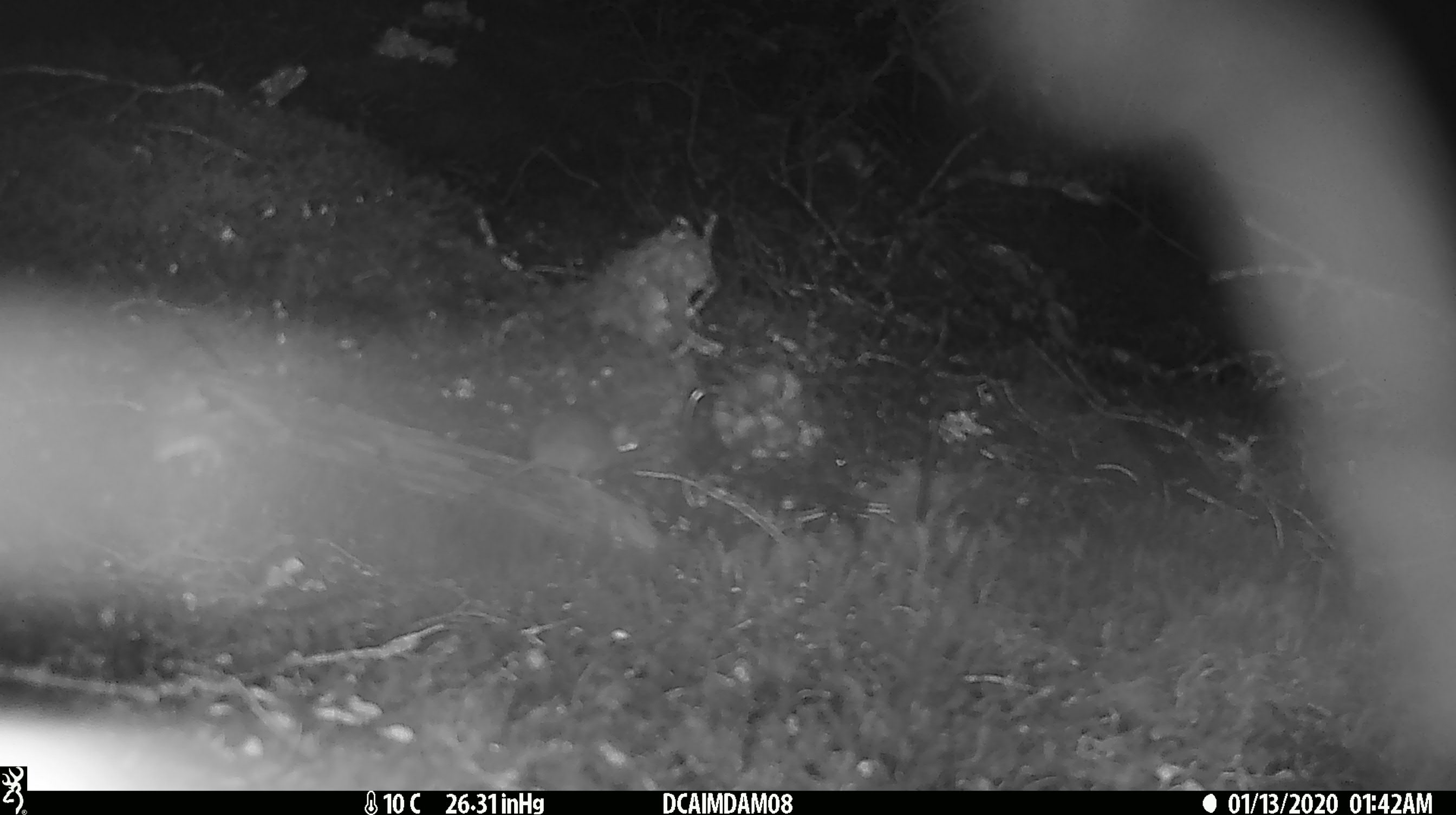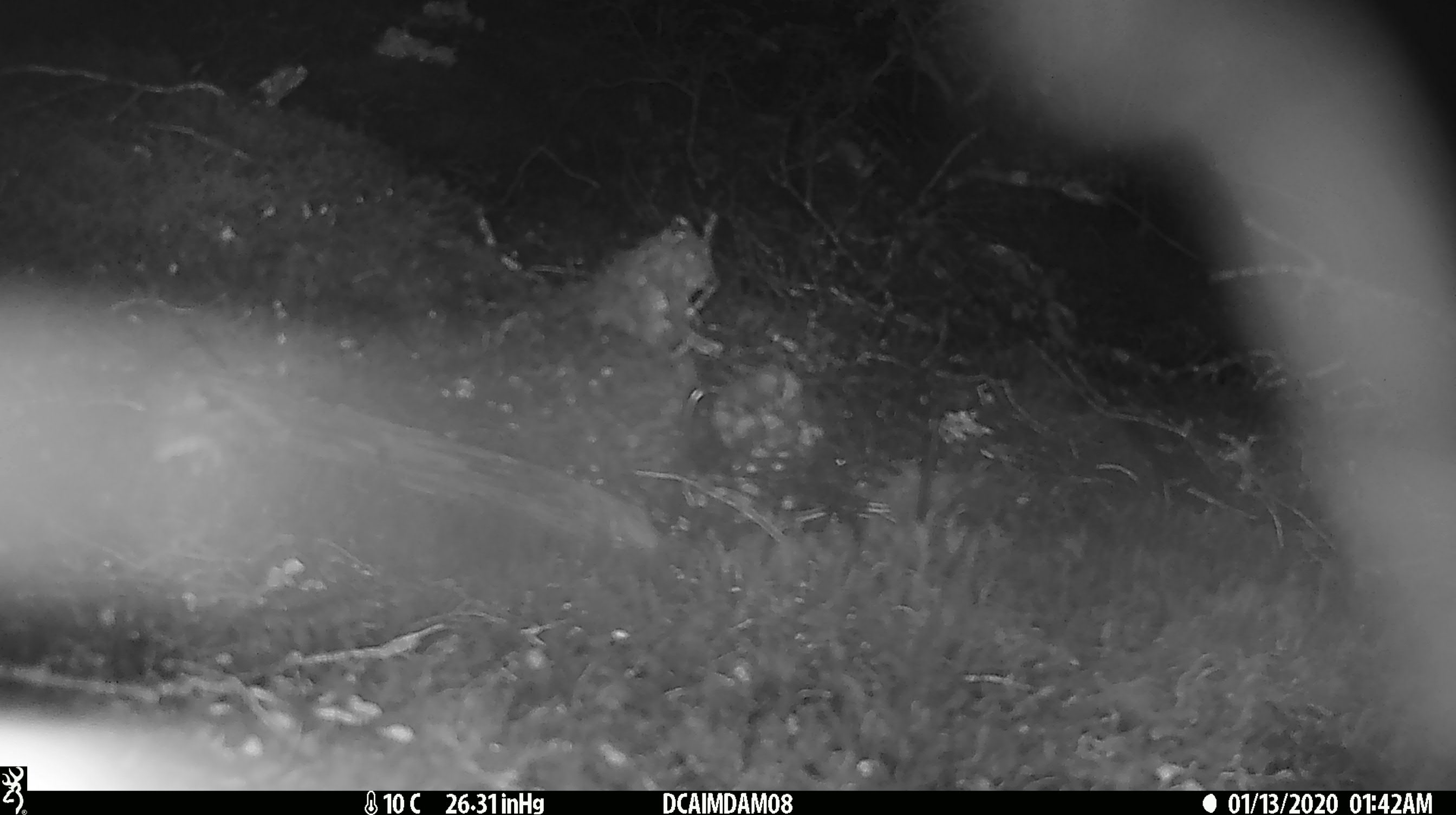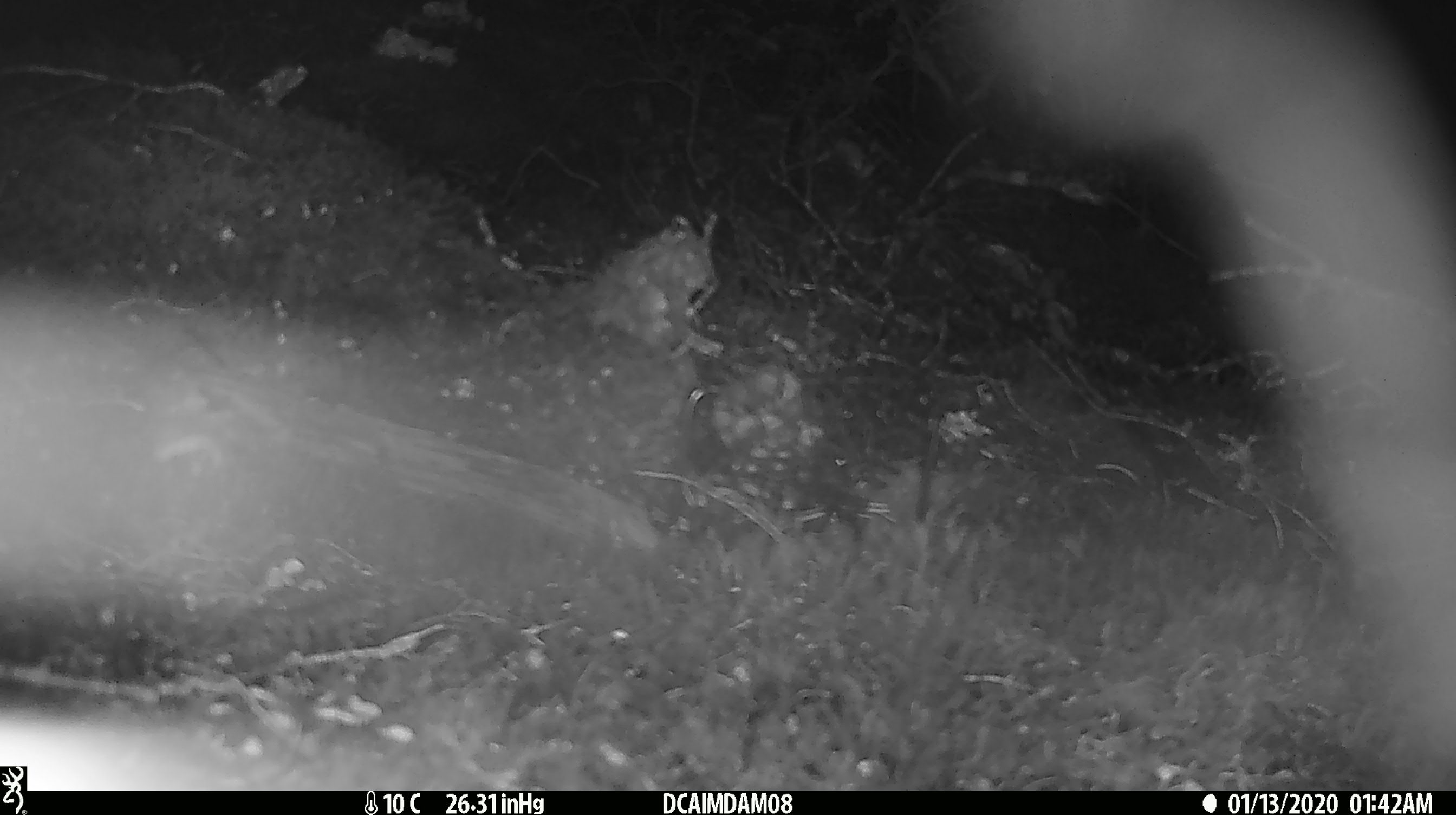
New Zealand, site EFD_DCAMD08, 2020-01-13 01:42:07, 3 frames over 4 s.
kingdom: Animalia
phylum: Chordata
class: Mammalia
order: Rodentia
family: Muridae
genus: Mus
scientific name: Mus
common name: mouse